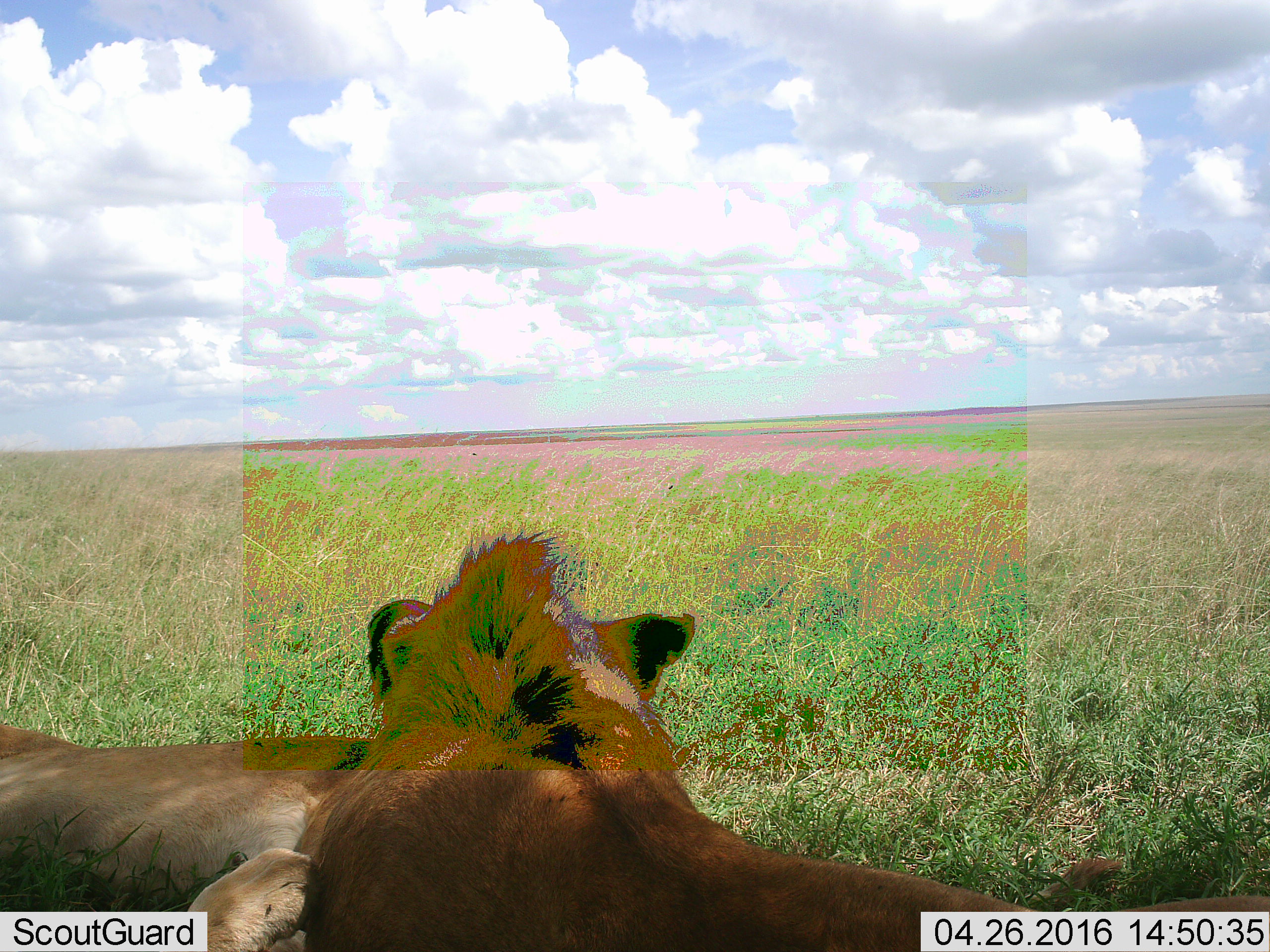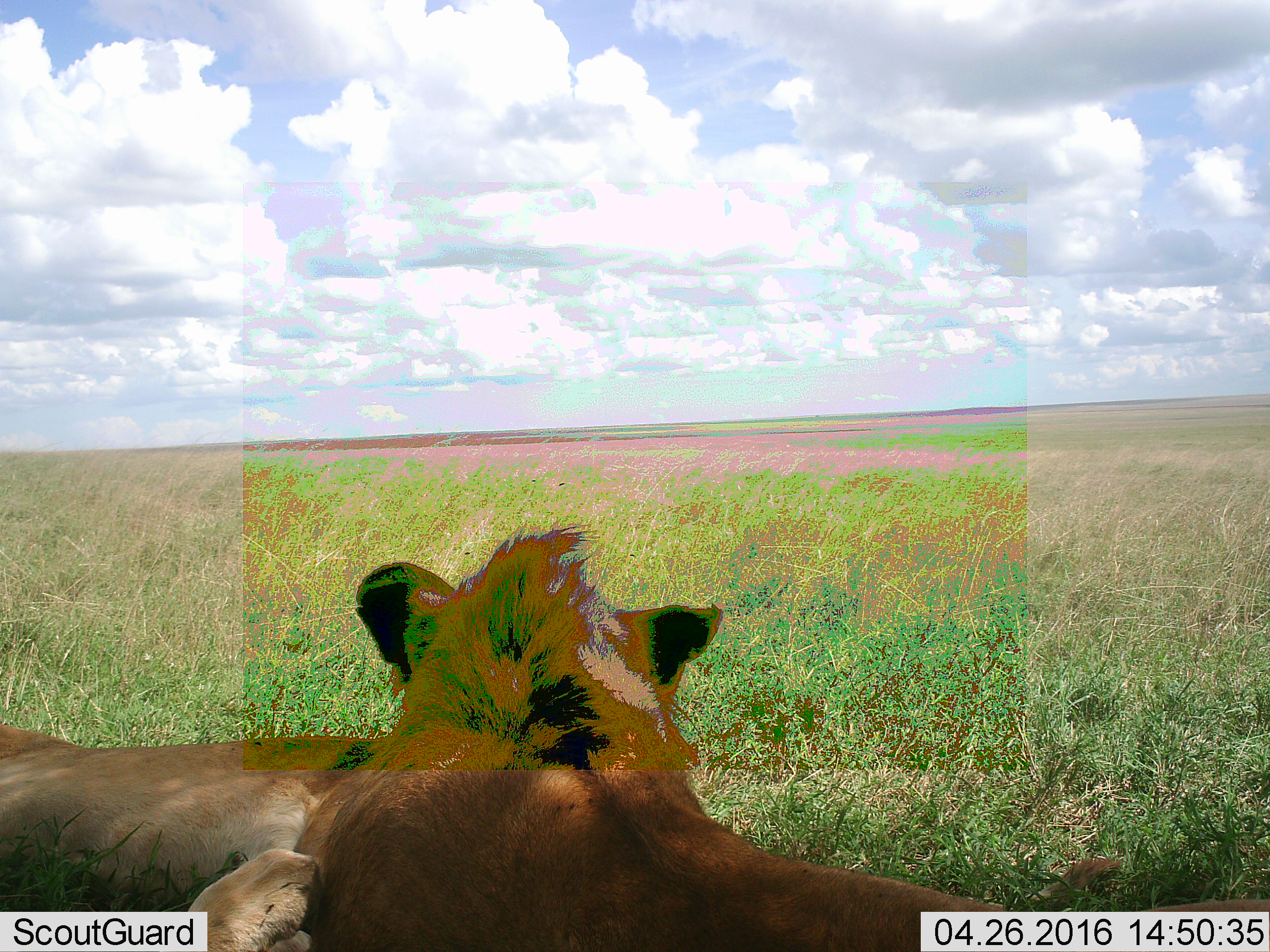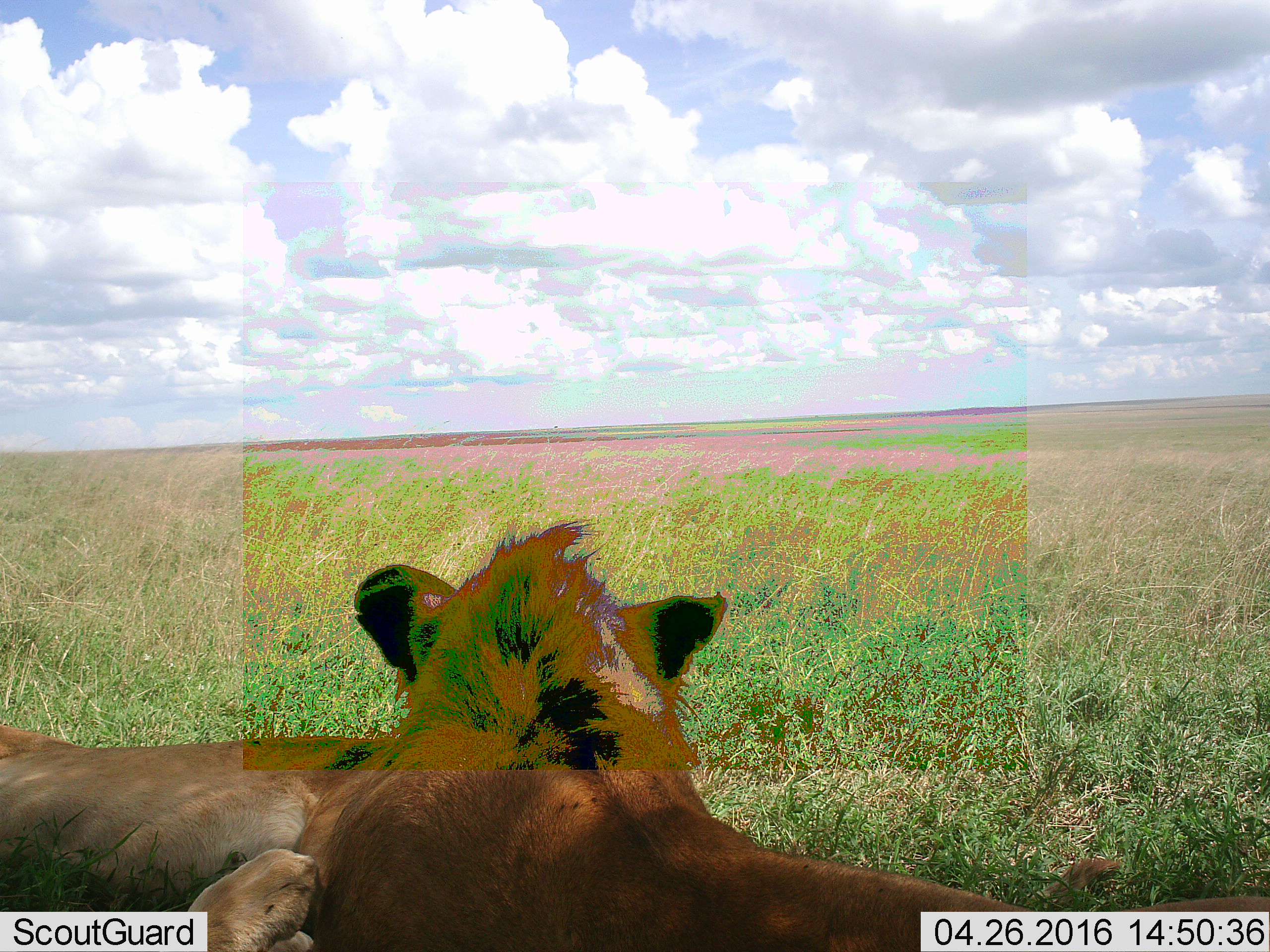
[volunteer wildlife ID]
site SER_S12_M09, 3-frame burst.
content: unidentified animal